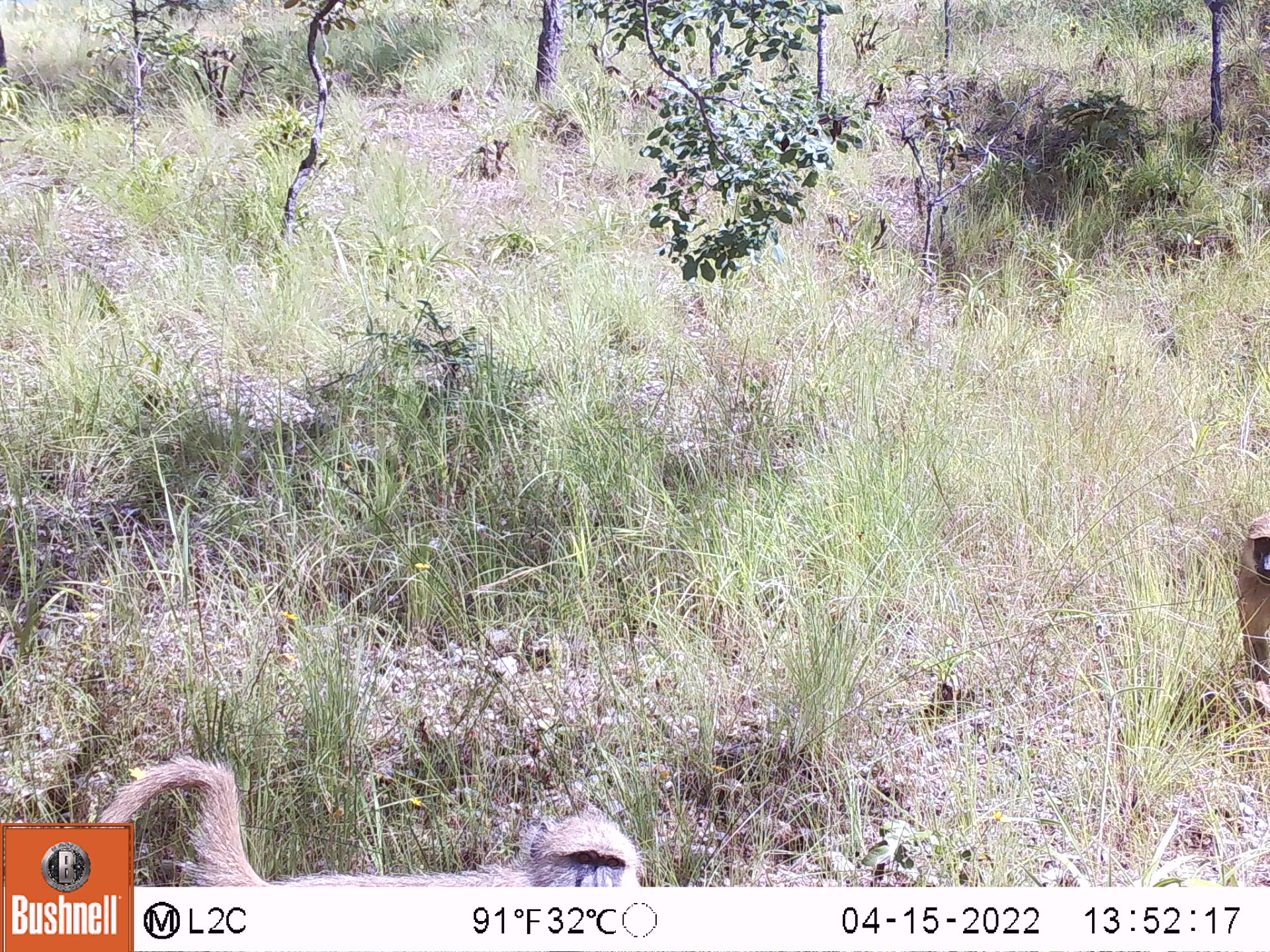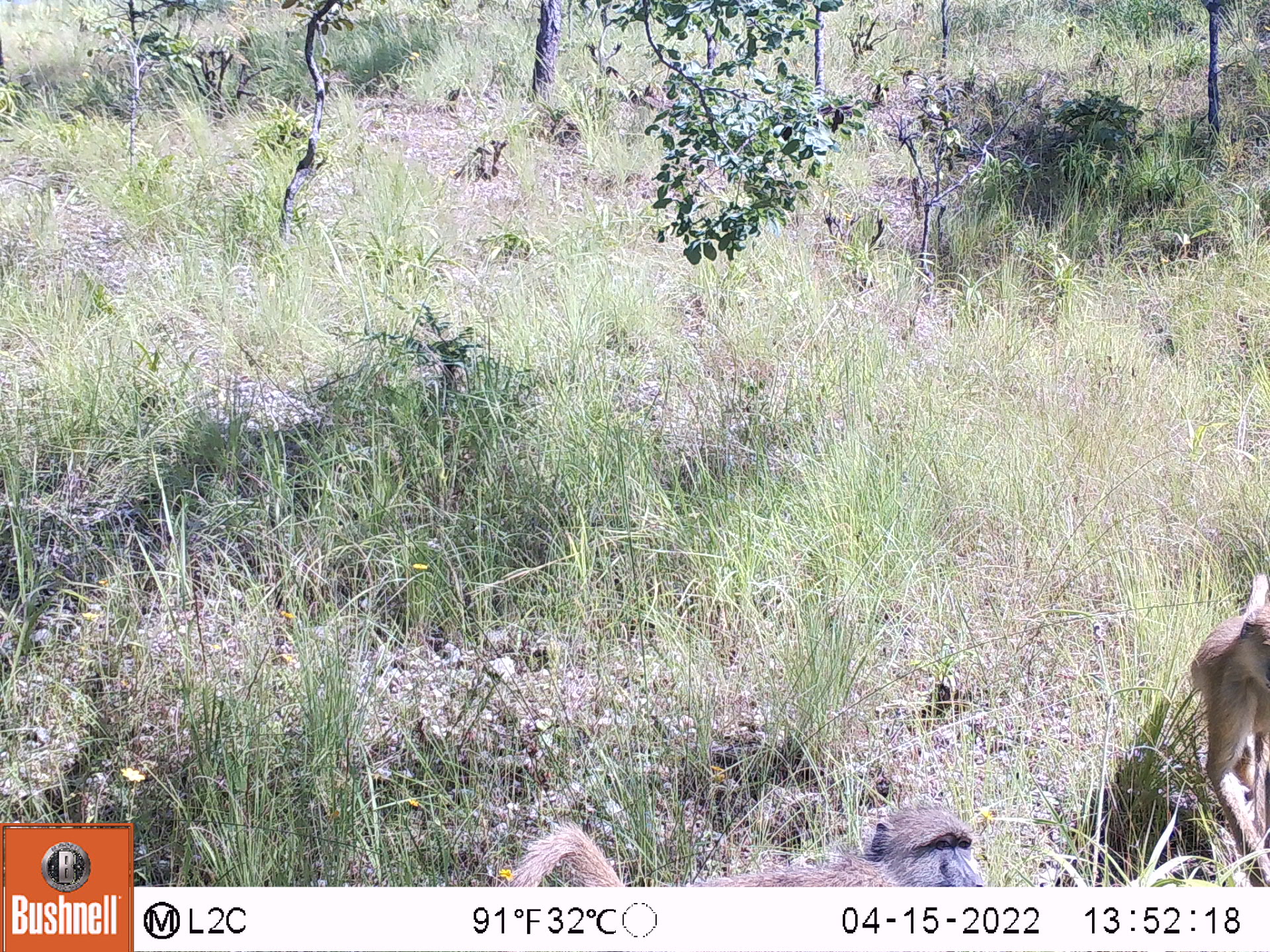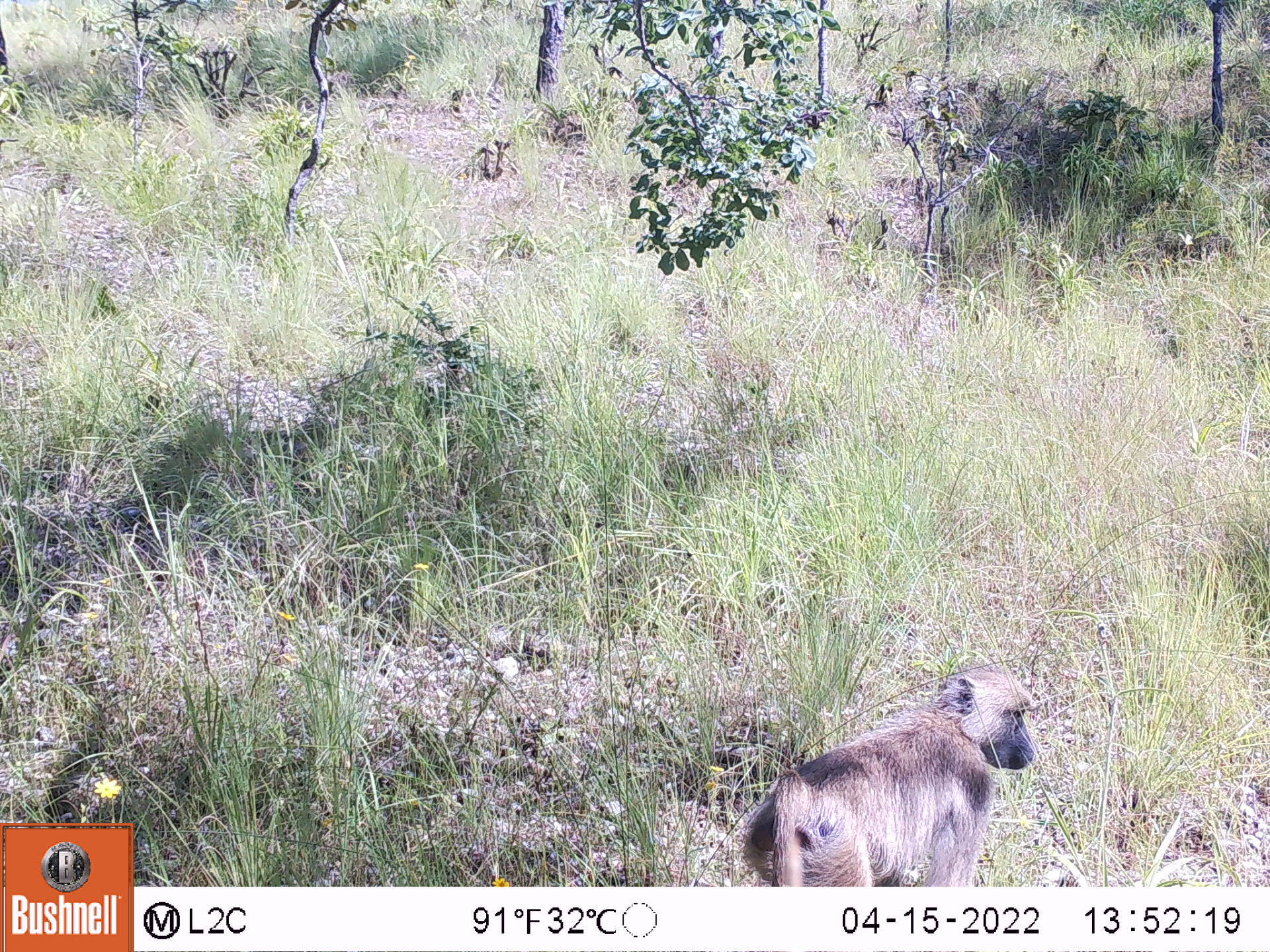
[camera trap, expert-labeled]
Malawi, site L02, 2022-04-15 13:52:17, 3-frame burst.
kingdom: Animalia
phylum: Chordata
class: Mammalia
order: Primates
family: Cercopithecidae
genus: Papio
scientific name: Papio cynocephalus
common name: yellow baboon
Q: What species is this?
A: Yellow baboon (Papio cynocephalus).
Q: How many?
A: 2.